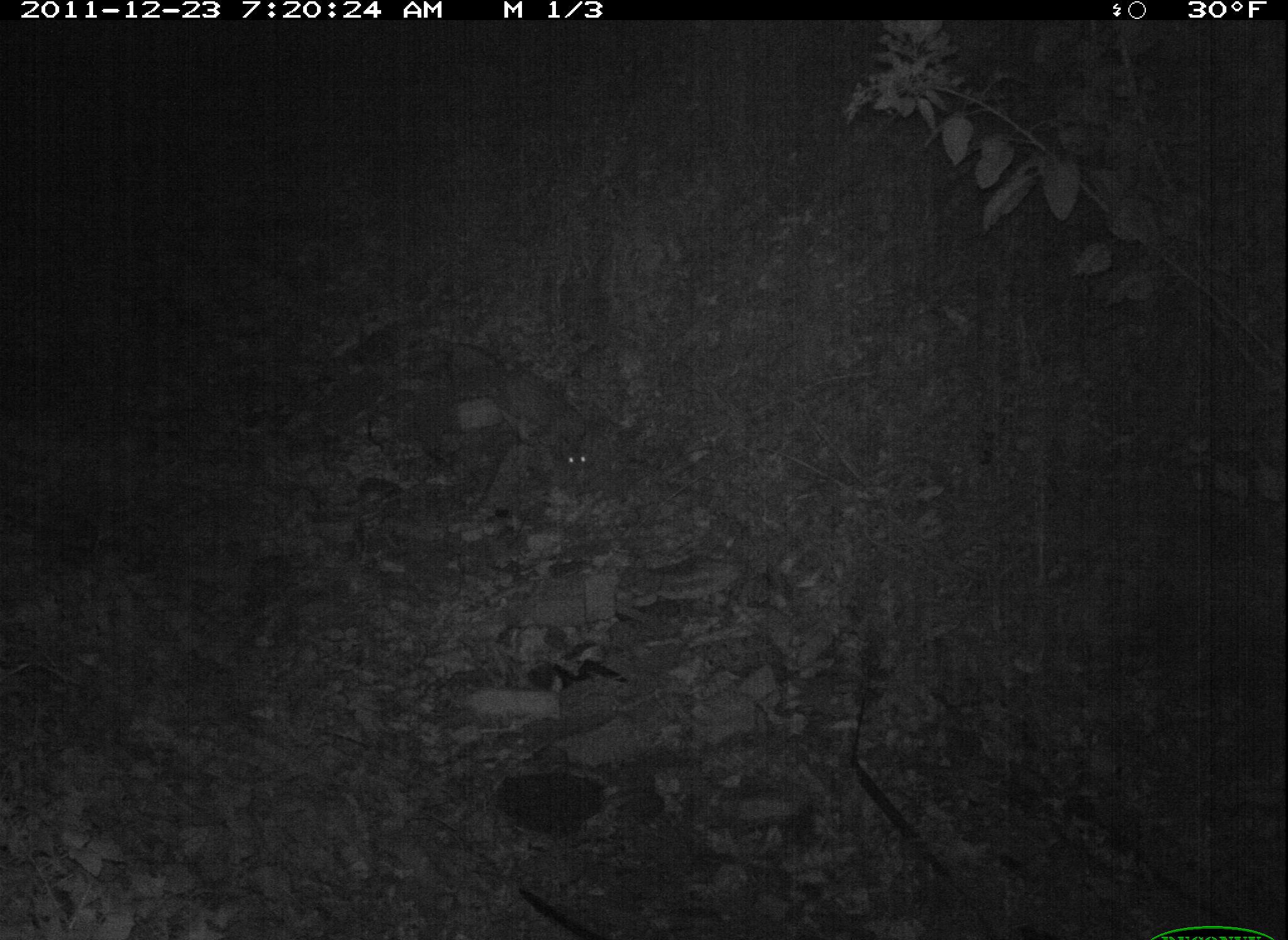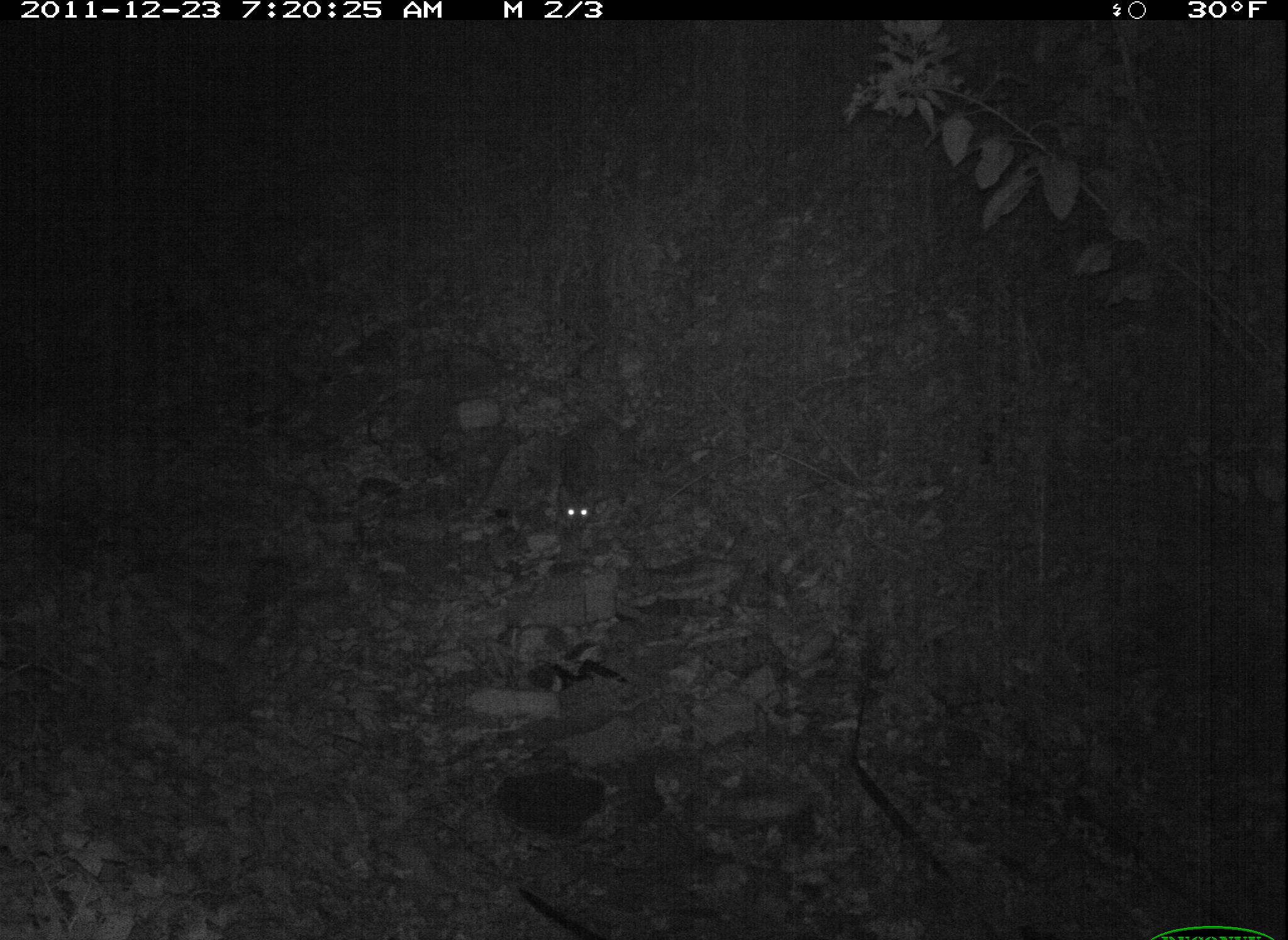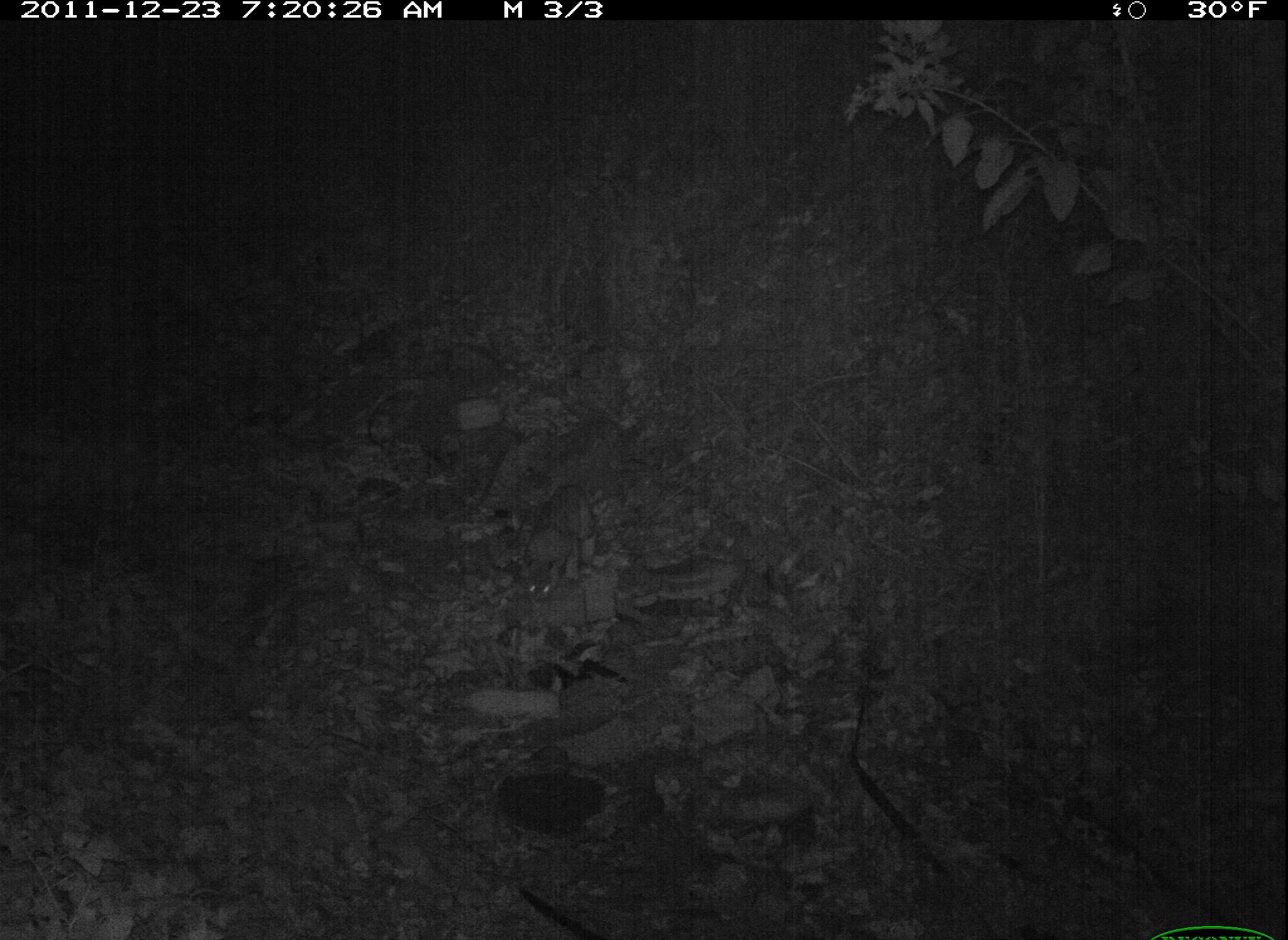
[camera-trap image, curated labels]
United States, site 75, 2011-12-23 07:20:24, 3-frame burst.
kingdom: Animalia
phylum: Chordata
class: Mammalia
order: Carnivora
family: Felidae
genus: Lynx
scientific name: Lynx rufus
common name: bobcat